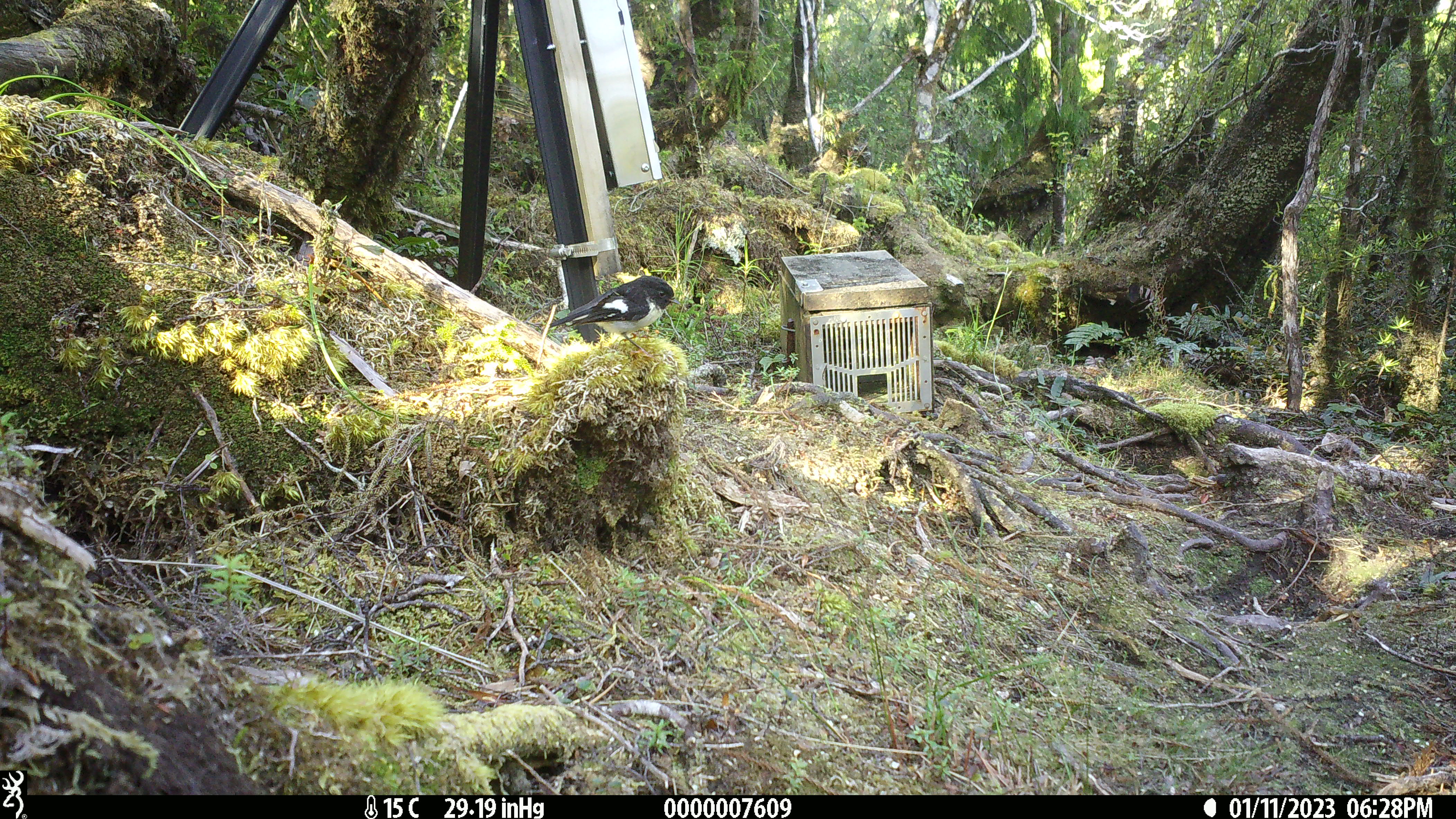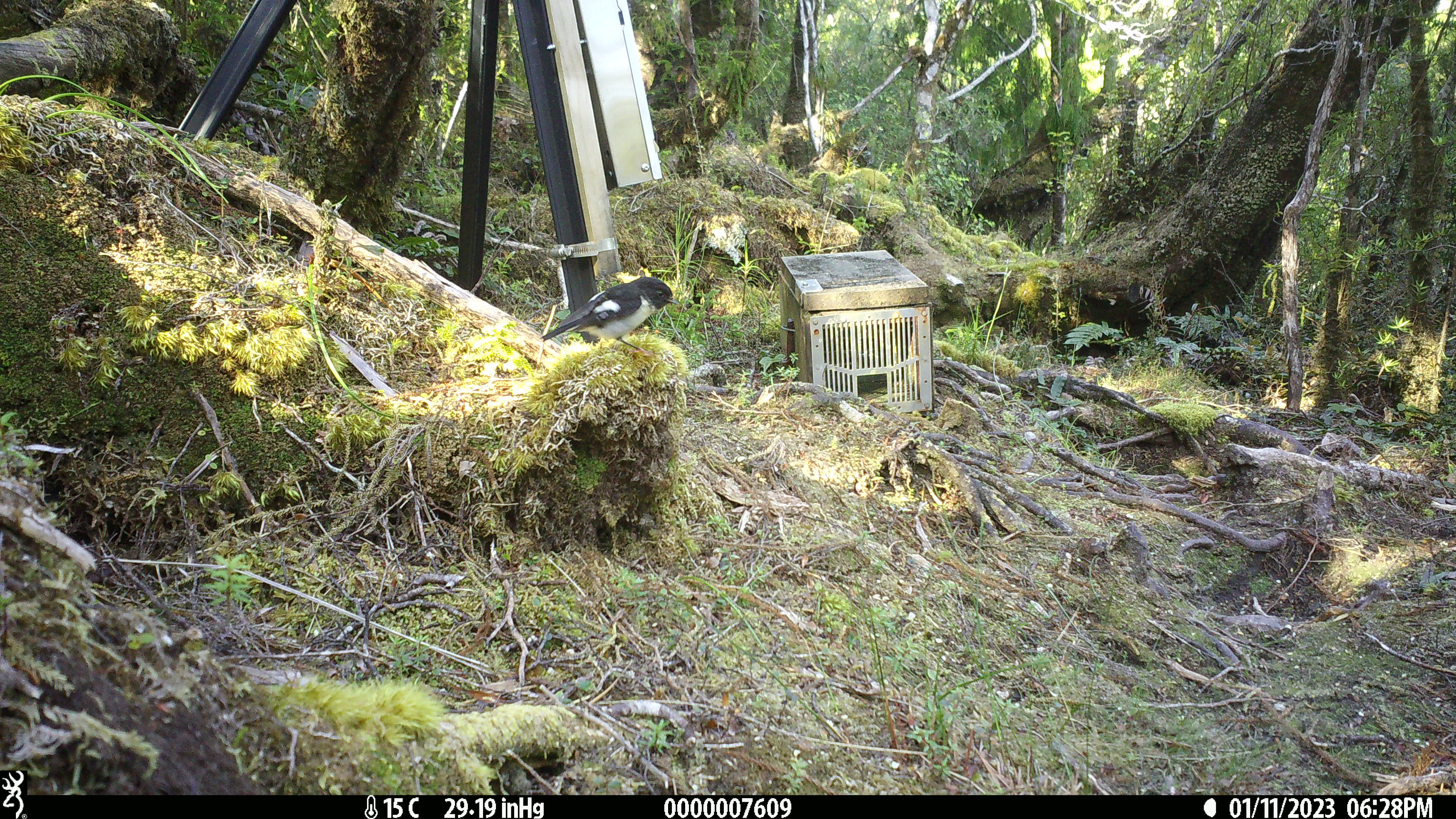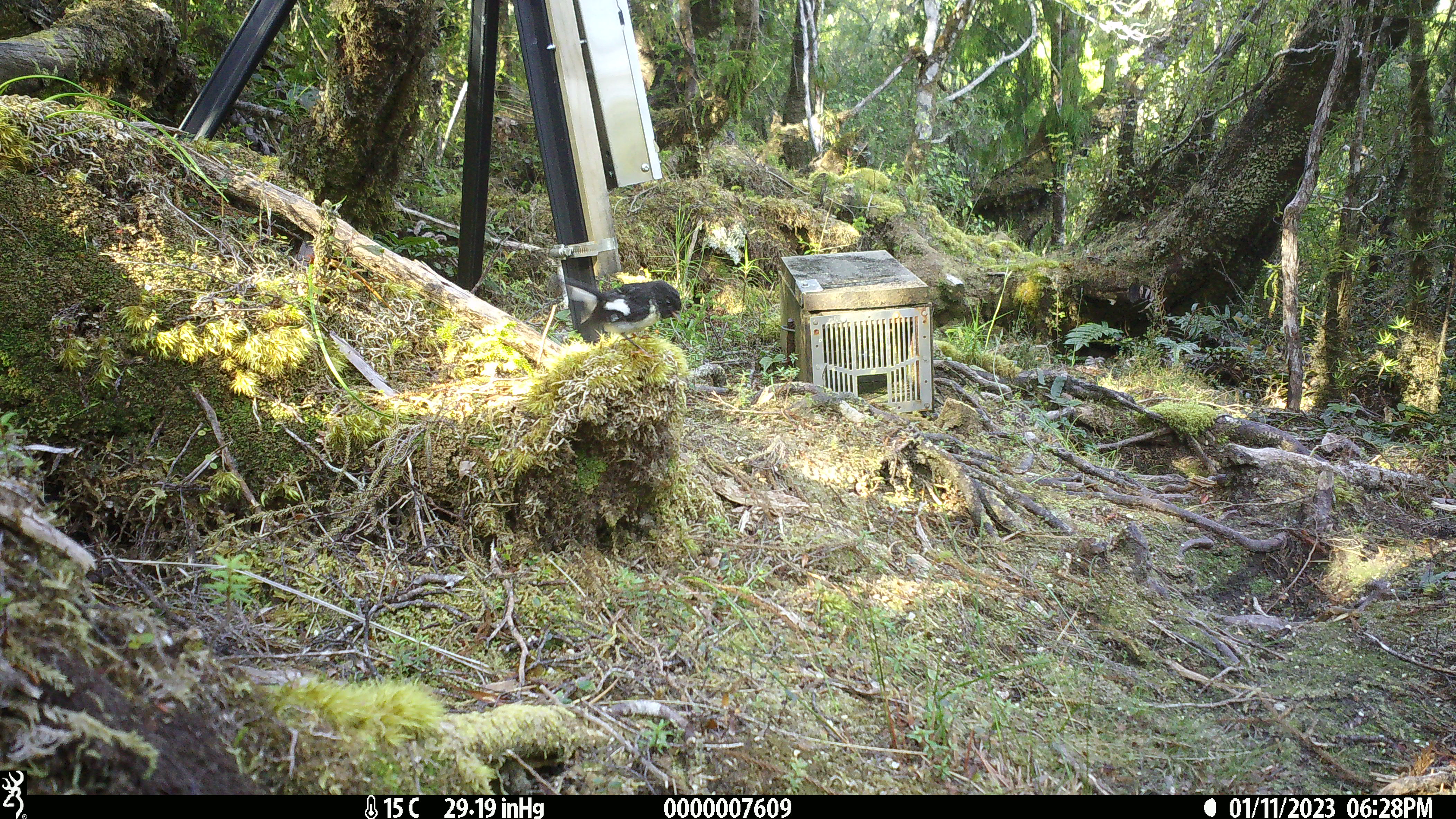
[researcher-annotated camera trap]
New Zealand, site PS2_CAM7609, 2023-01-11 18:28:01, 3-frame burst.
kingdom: Animalia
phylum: Chordata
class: Aves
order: Passeriformes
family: Petroicidae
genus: Petroica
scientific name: Petroica macrocephala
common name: tomtit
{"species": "tomtit (Petroica macrocephala)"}